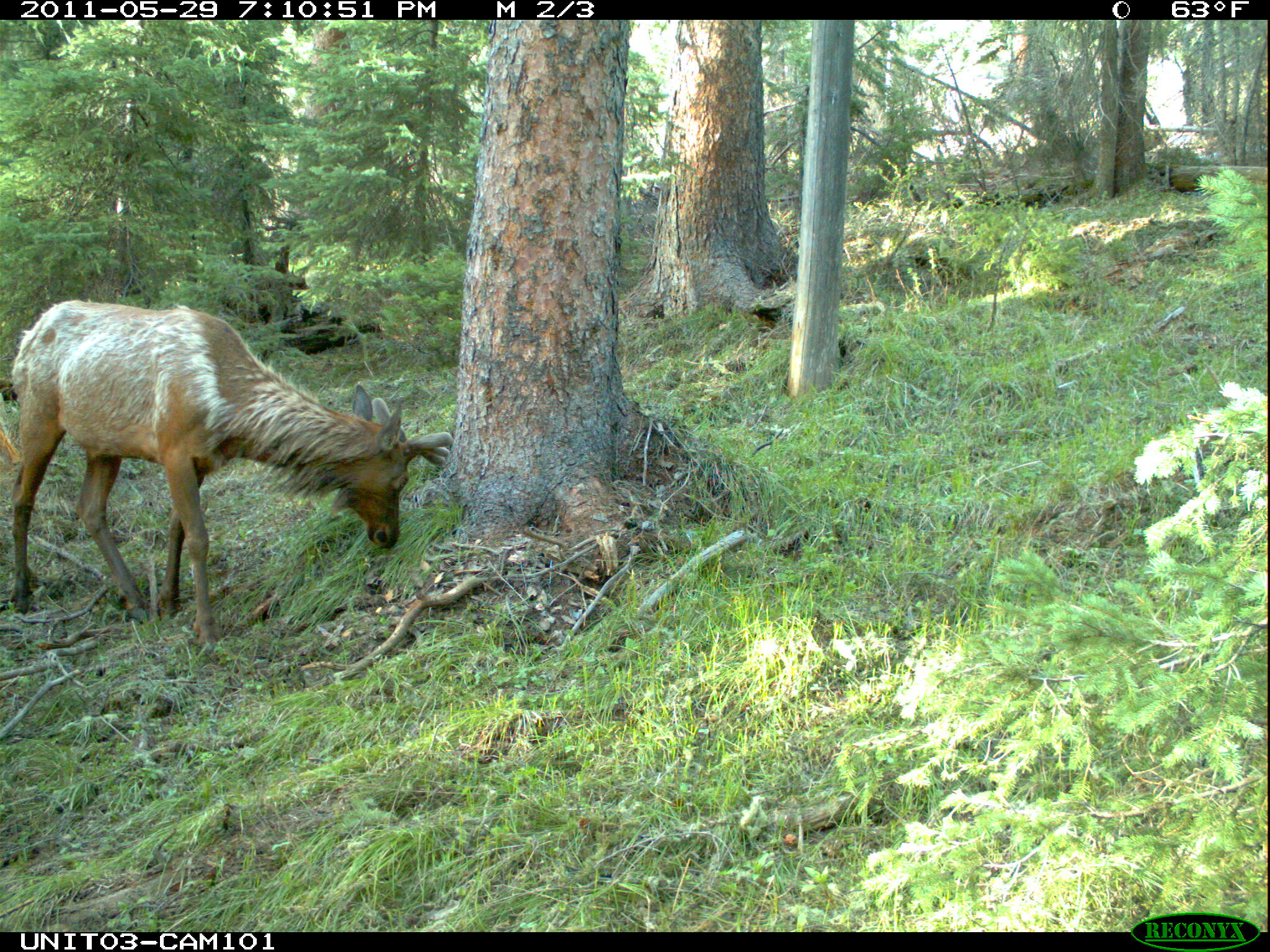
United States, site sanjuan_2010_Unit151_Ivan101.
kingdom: Animalia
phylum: Chordata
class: Mammalia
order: Artiodactyla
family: Cervidae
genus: Cervus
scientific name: Cervus elaphus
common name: red deer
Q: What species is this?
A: Cervus elaphus (red deer).